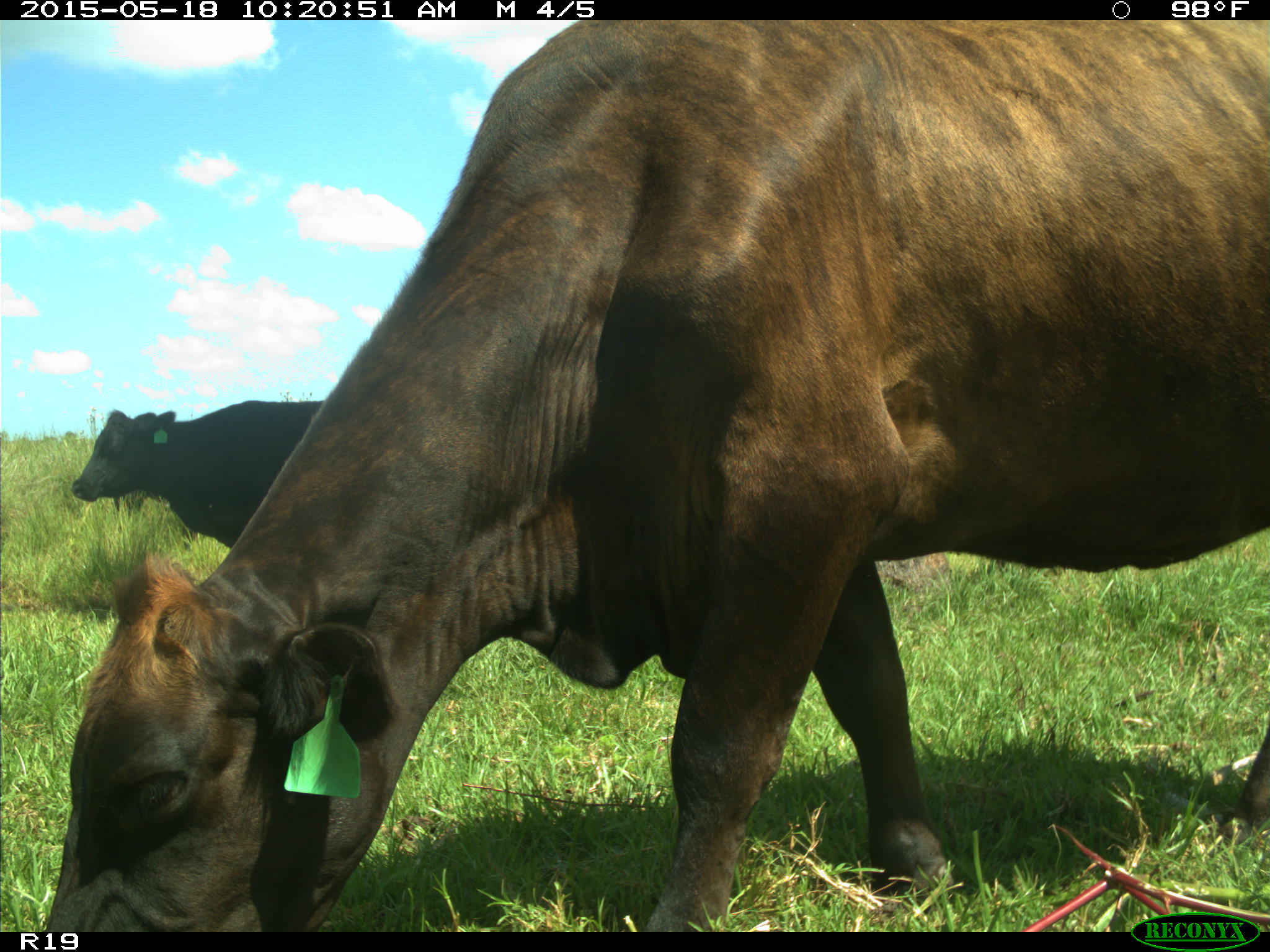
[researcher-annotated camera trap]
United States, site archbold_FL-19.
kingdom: Animalia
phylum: Chordata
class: Mammalia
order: Artiodactyla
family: Bovidae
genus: Bos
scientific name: Bos taurus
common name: domestic cow